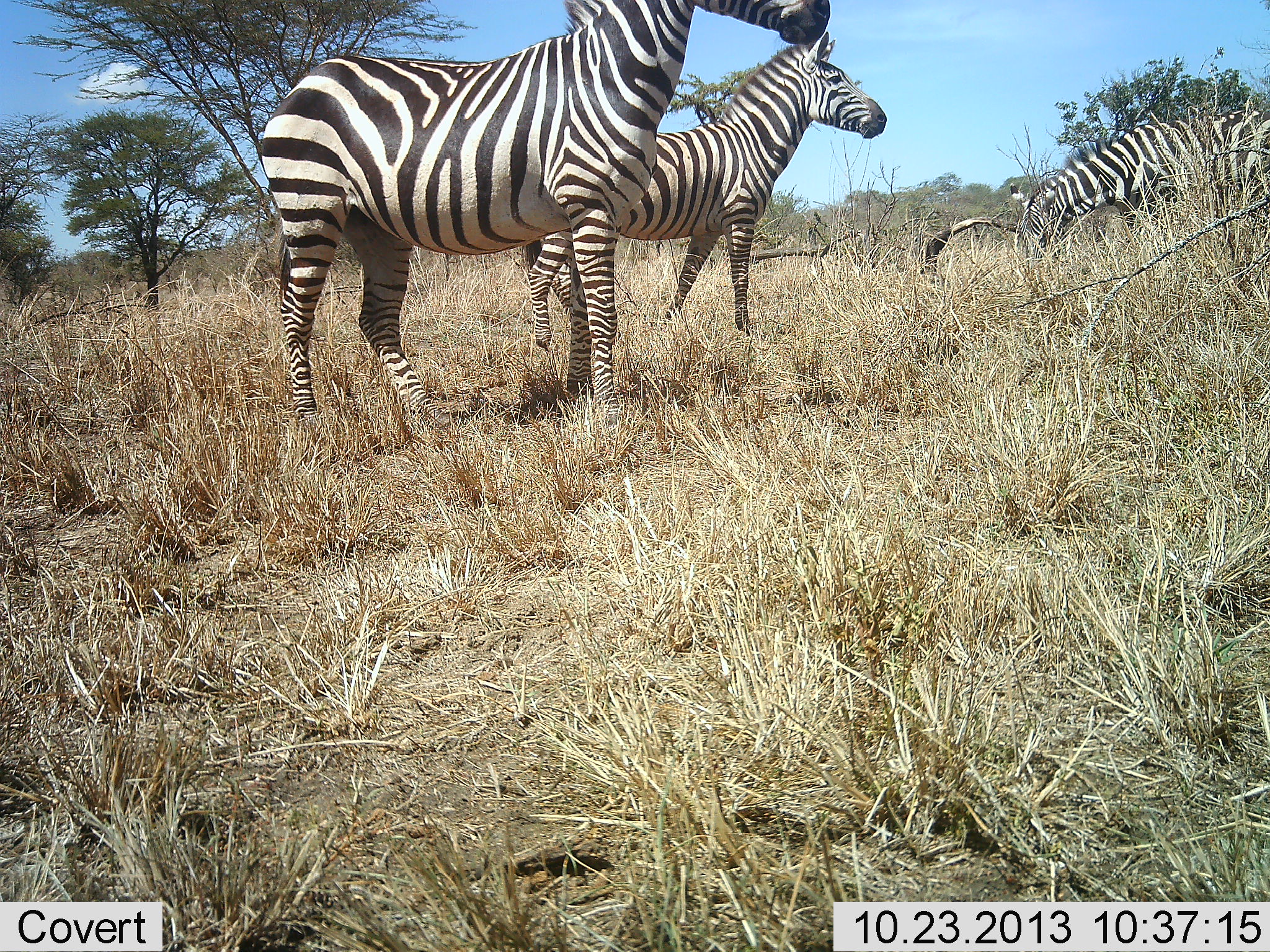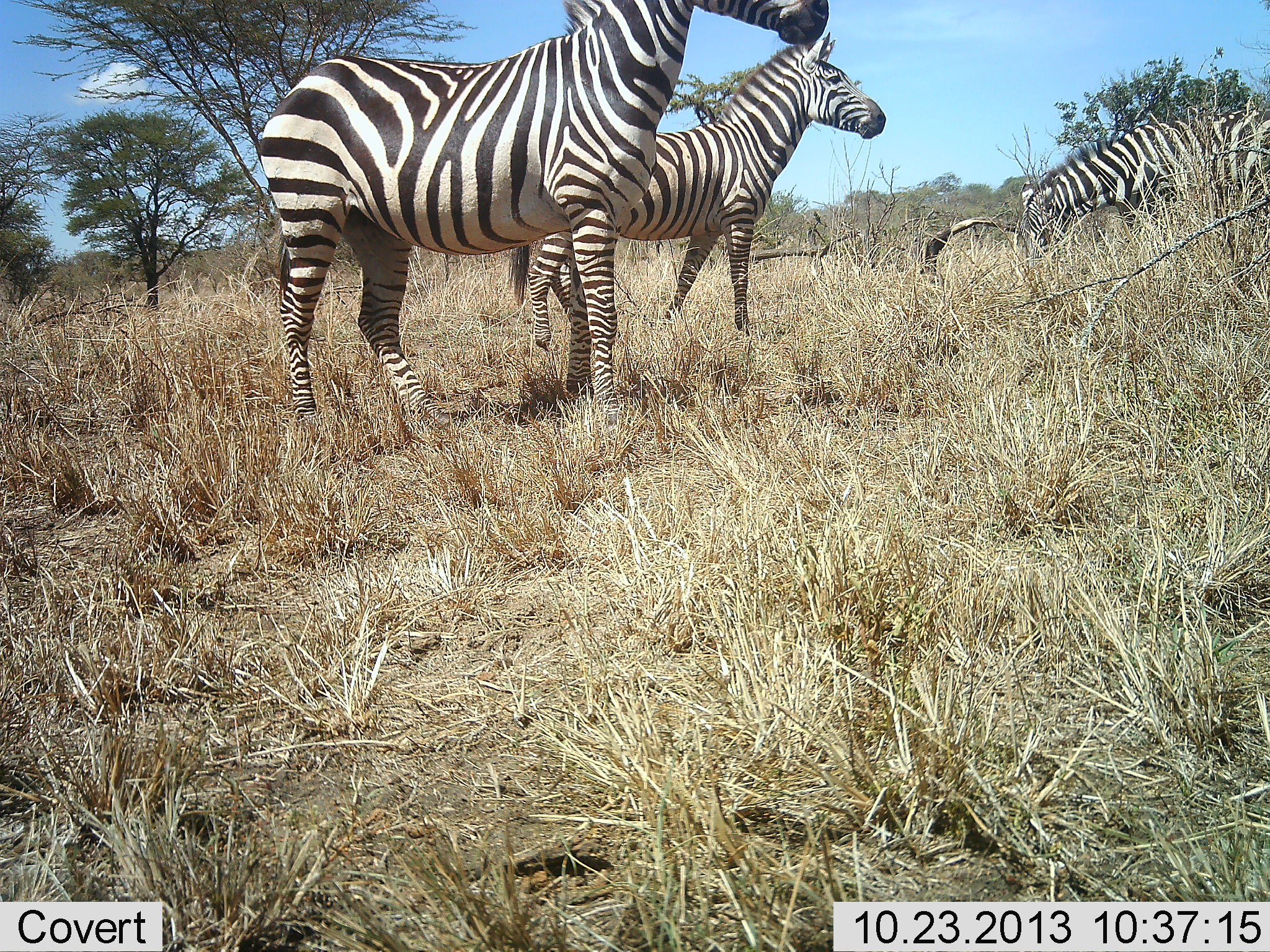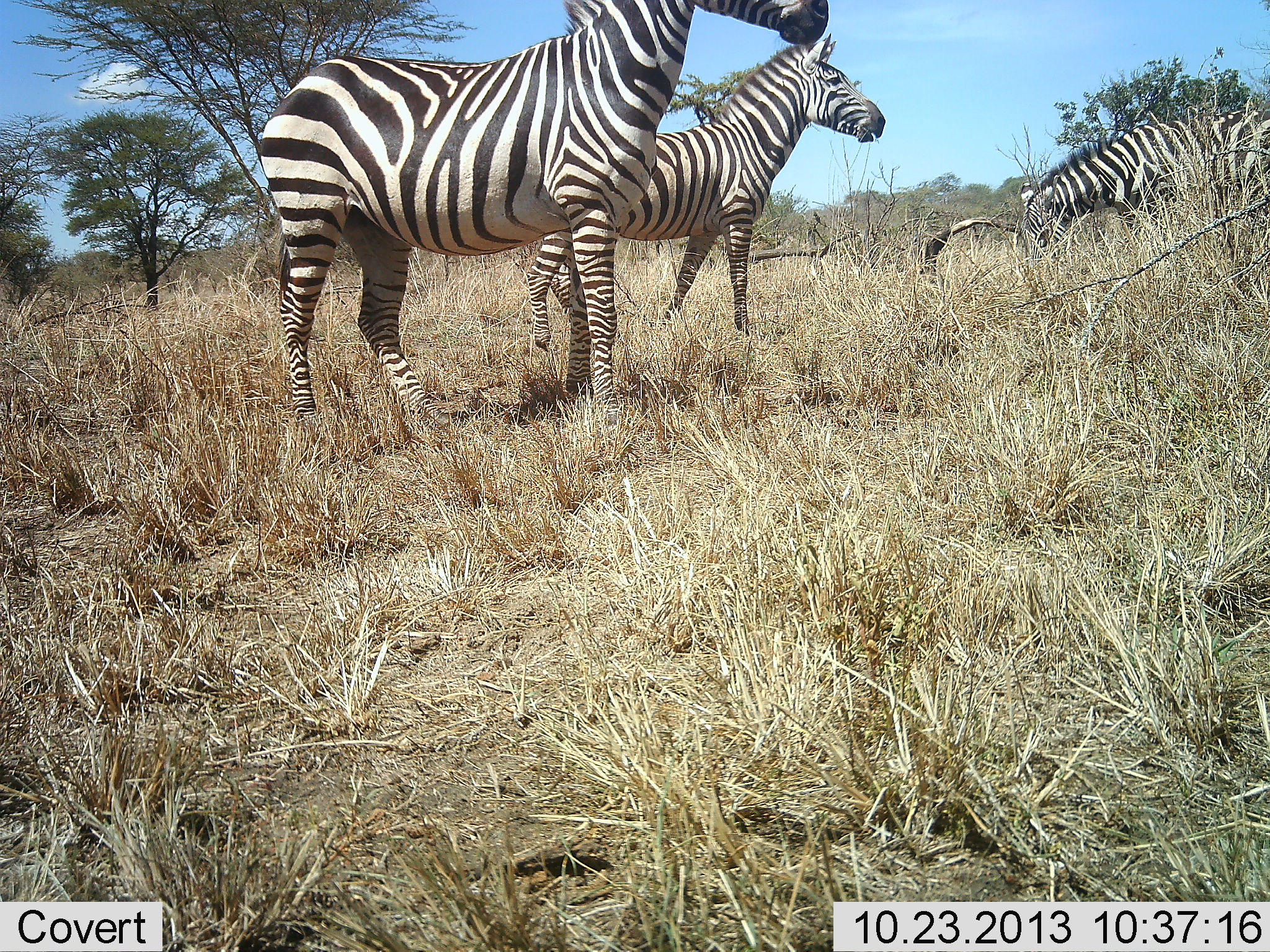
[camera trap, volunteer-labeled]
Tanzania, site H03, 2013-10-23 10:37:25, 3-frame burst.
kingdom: Animalia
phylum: Chordata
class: Mammalia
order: Perissodactyla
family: Equidae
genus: Equus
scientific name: Equus quagga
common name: plains zebra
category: zebra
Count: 3.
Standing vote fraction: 80%.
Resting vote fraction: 0%.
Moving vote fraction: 0%.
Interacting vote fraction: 0%.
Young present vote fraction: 0%.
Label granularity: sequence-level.